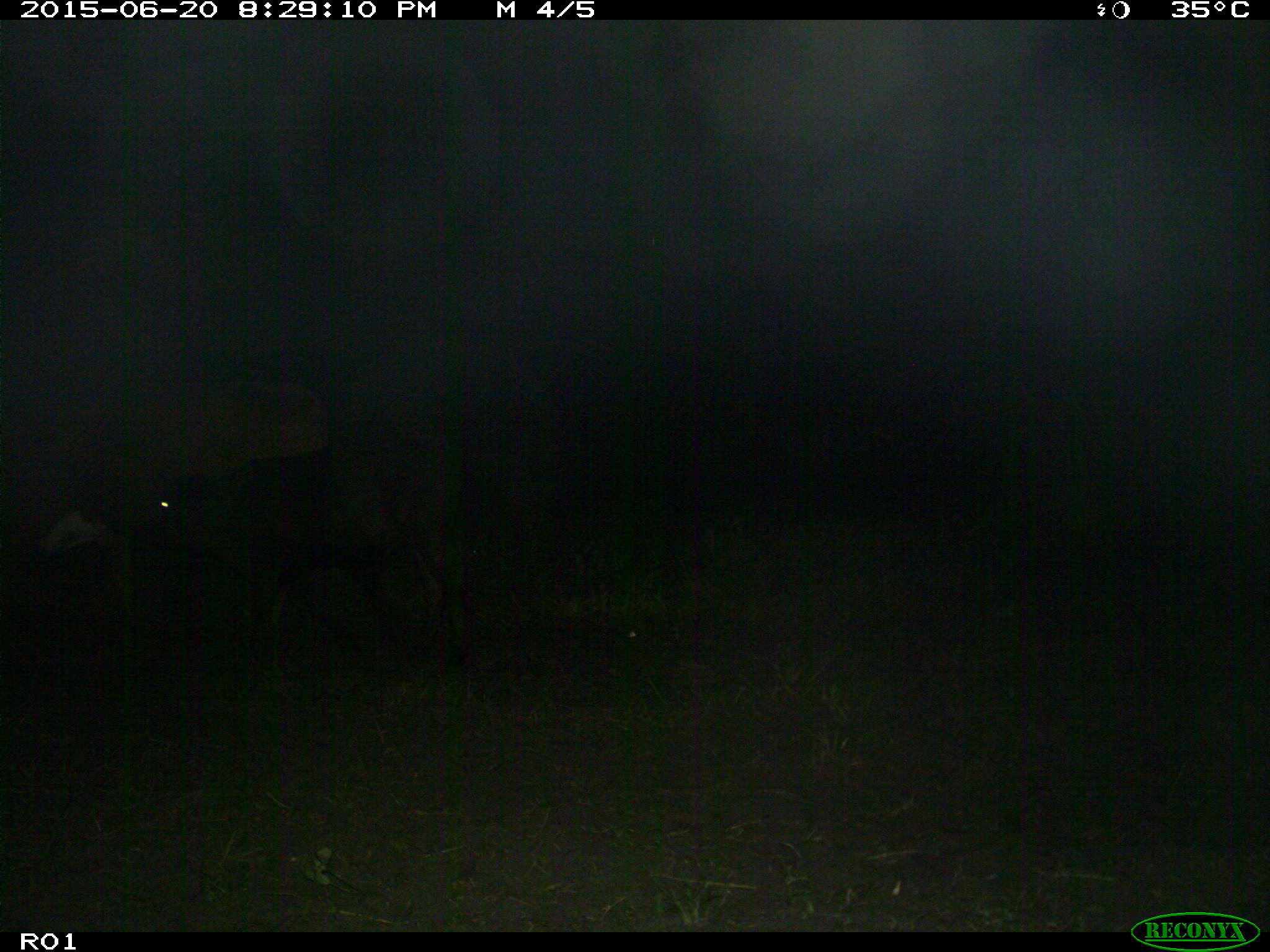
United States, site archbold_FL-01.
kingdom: Animalia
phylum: Chordata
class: Mammalia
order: Artiodactyla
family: Bovidae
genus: Bos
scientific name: Bos taurus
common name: domestic cow